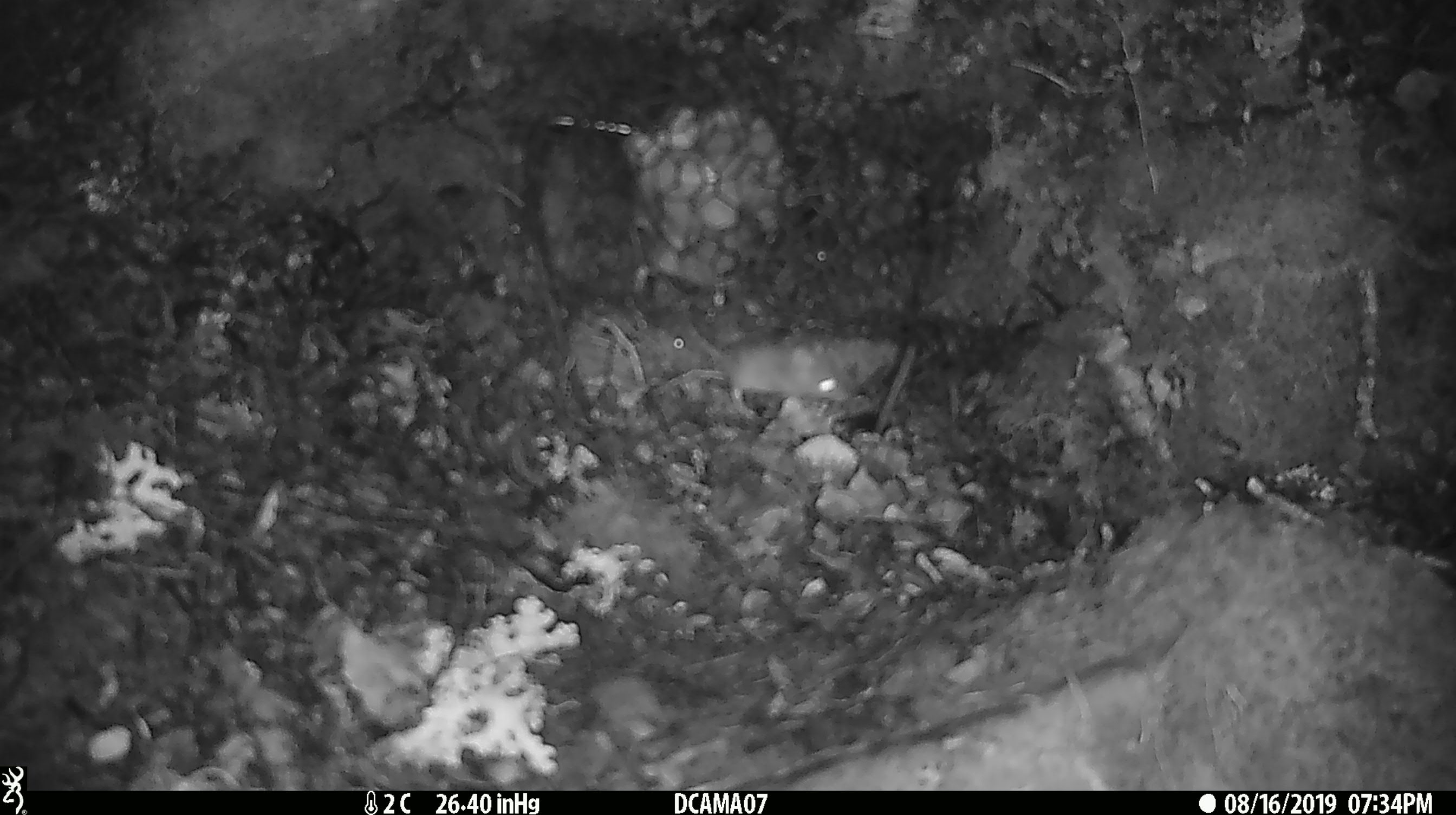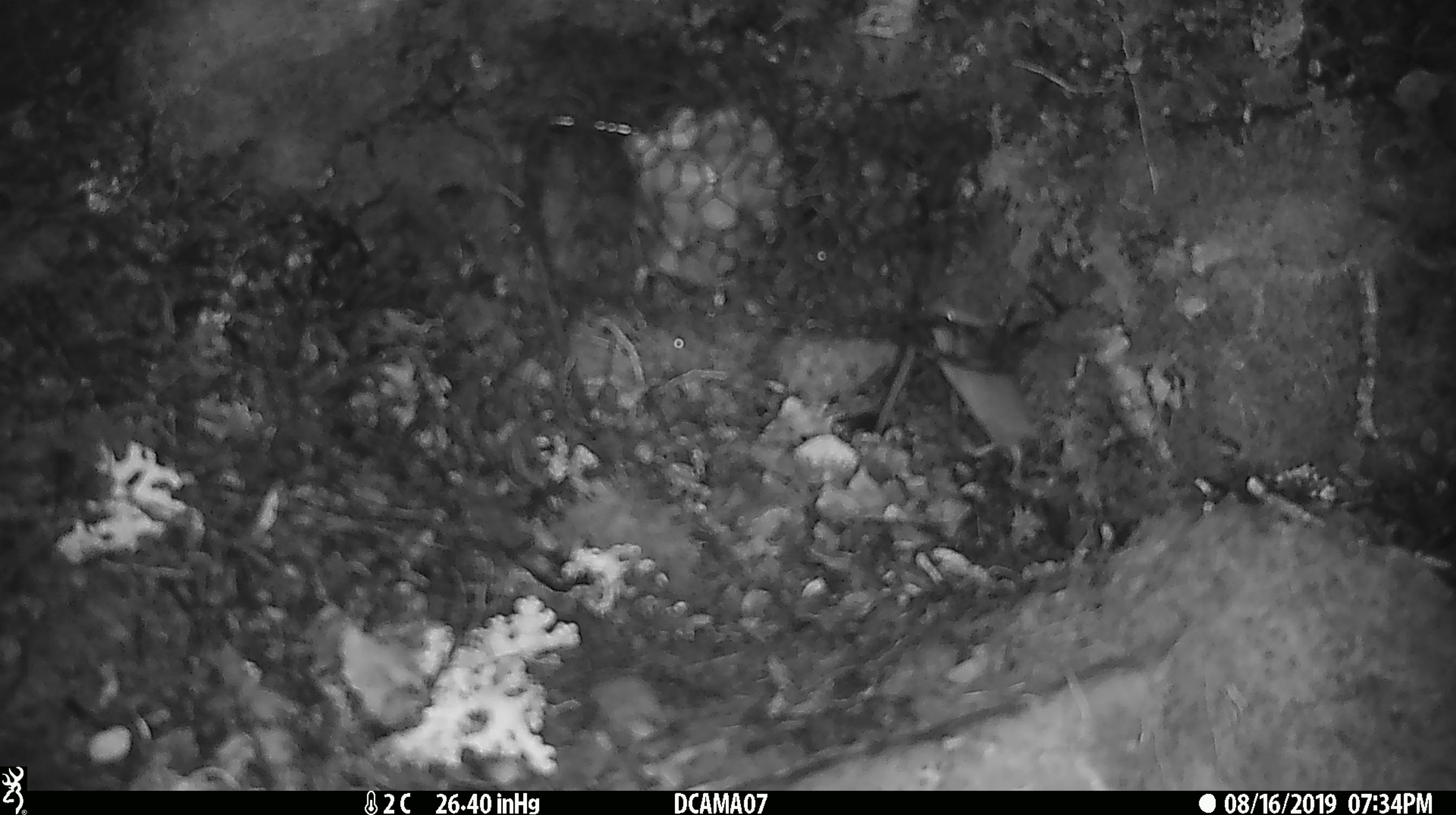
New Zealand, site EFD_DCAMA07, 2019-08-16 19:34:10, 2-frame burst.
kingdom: Animalia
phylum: Chordata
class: Mammalia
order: Rodentia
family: Muridae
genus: Mus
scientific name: Mus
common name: mouse